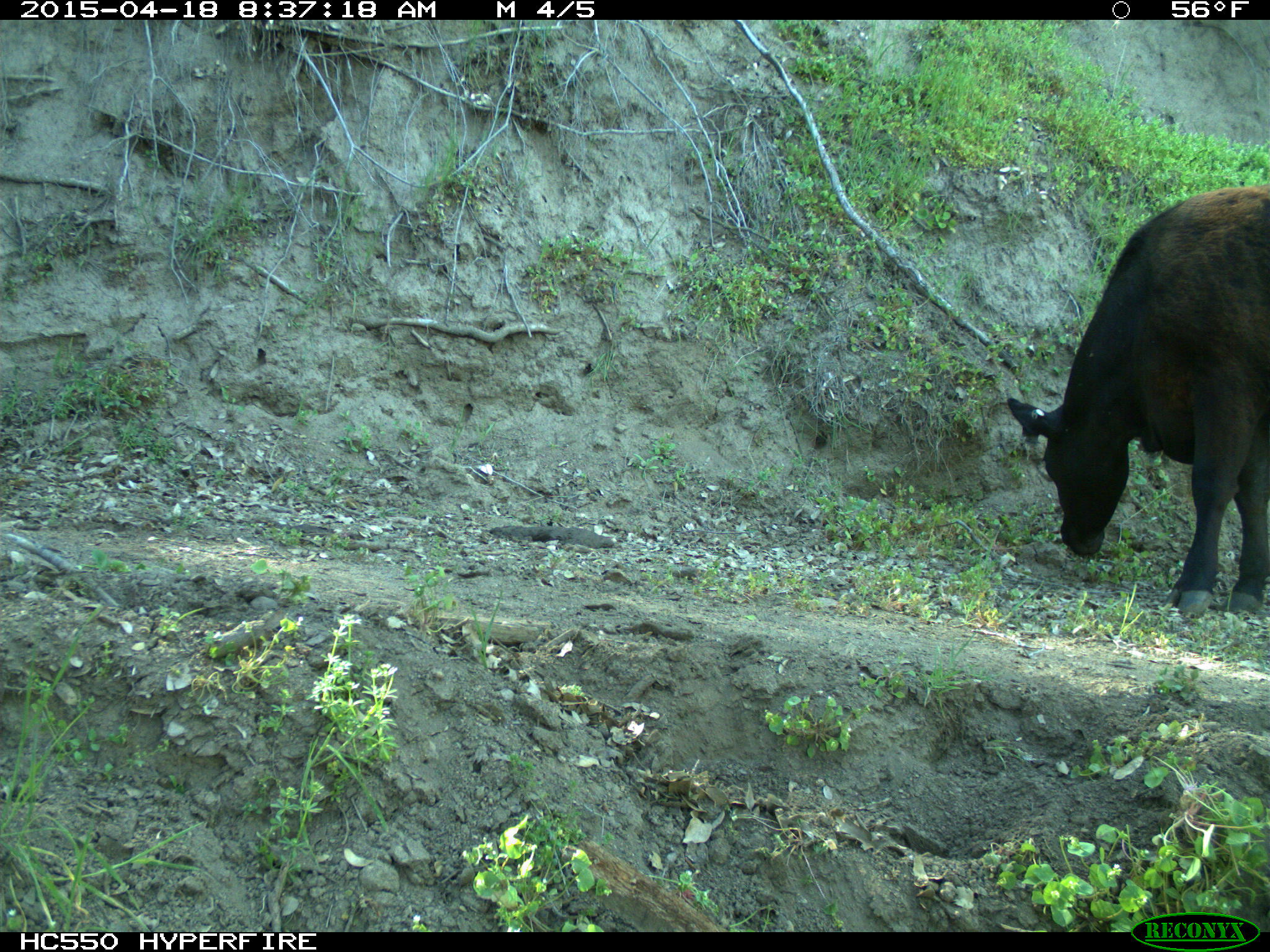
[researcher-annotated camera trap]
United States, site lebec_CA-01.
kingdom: Animalia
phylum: Chordata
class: Mammalia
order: Artiodactyla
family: Bovidae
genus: Bos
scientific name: Bos taurus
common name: domestic cow